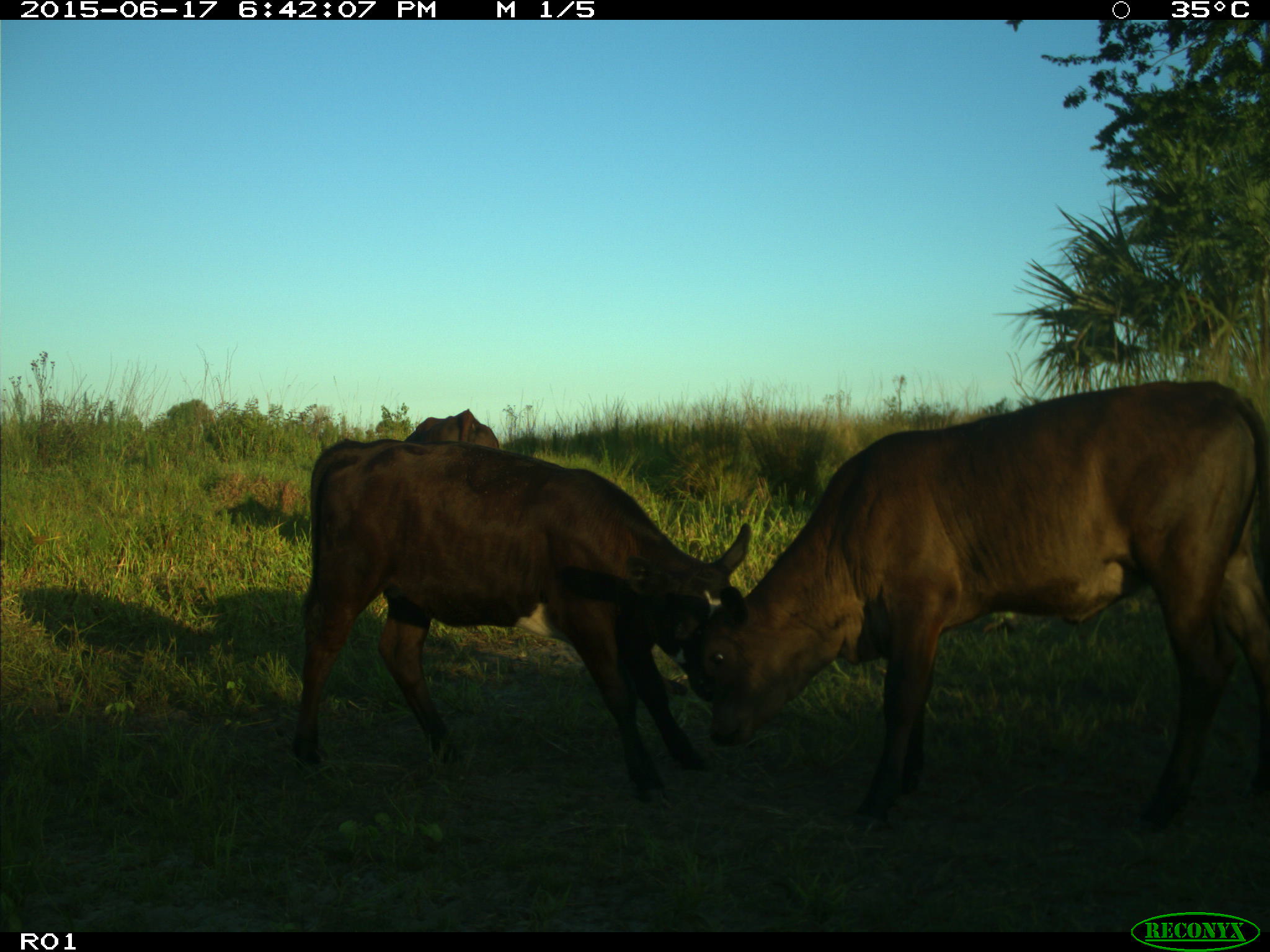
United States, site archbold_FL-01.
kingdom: Animalia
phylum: Chordata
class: Mammalia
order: Artiodactyla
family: Bovidae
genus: Bos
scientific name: Bos taurus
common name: domestic cow